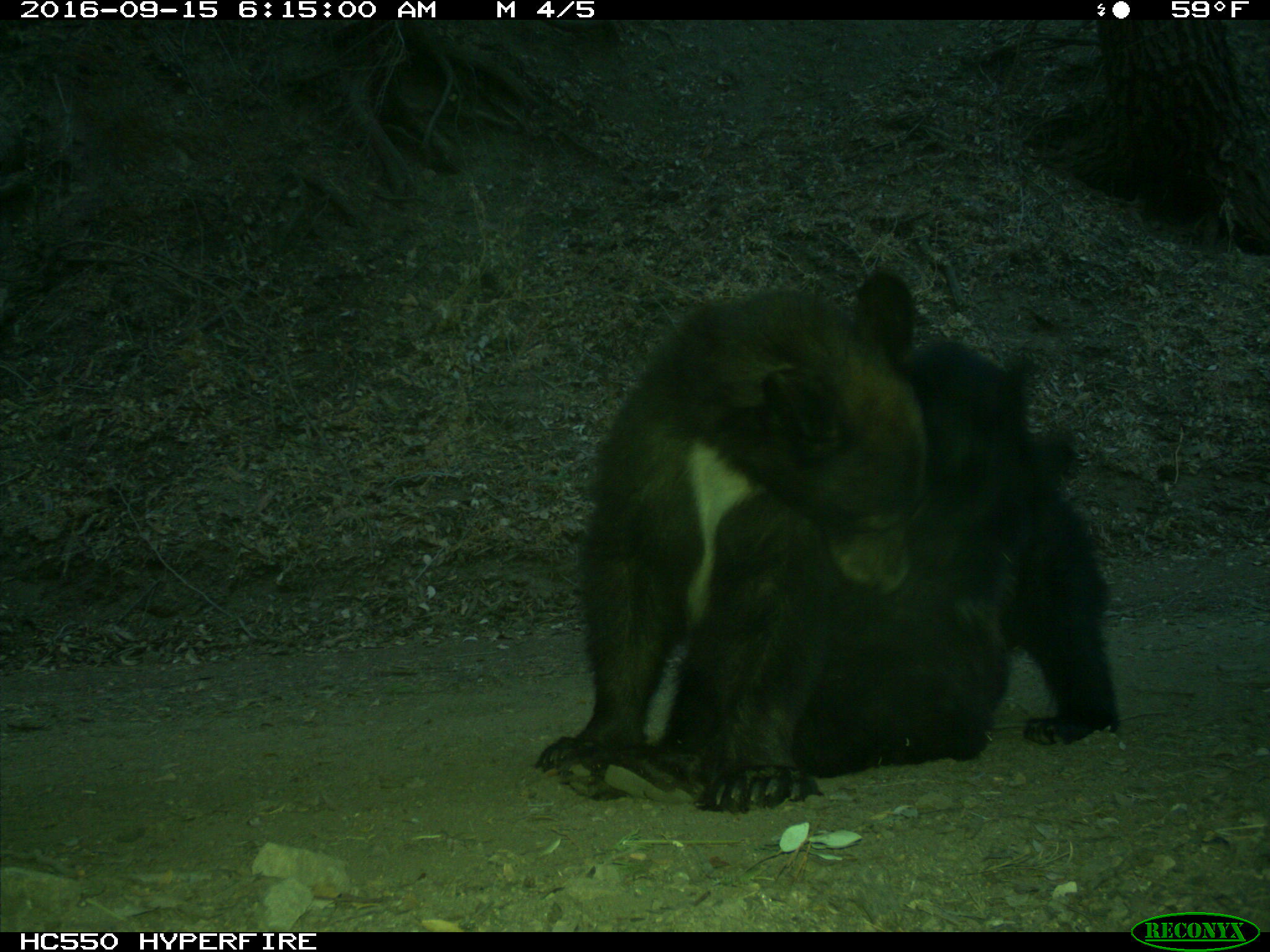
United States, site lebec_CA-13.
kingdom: Animalia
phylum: Chordata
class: Mammalia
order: Carnivora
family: Ursidae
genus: Ursus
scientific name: Ursus americanus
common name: american black bear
Ursus americanus (american black bear).